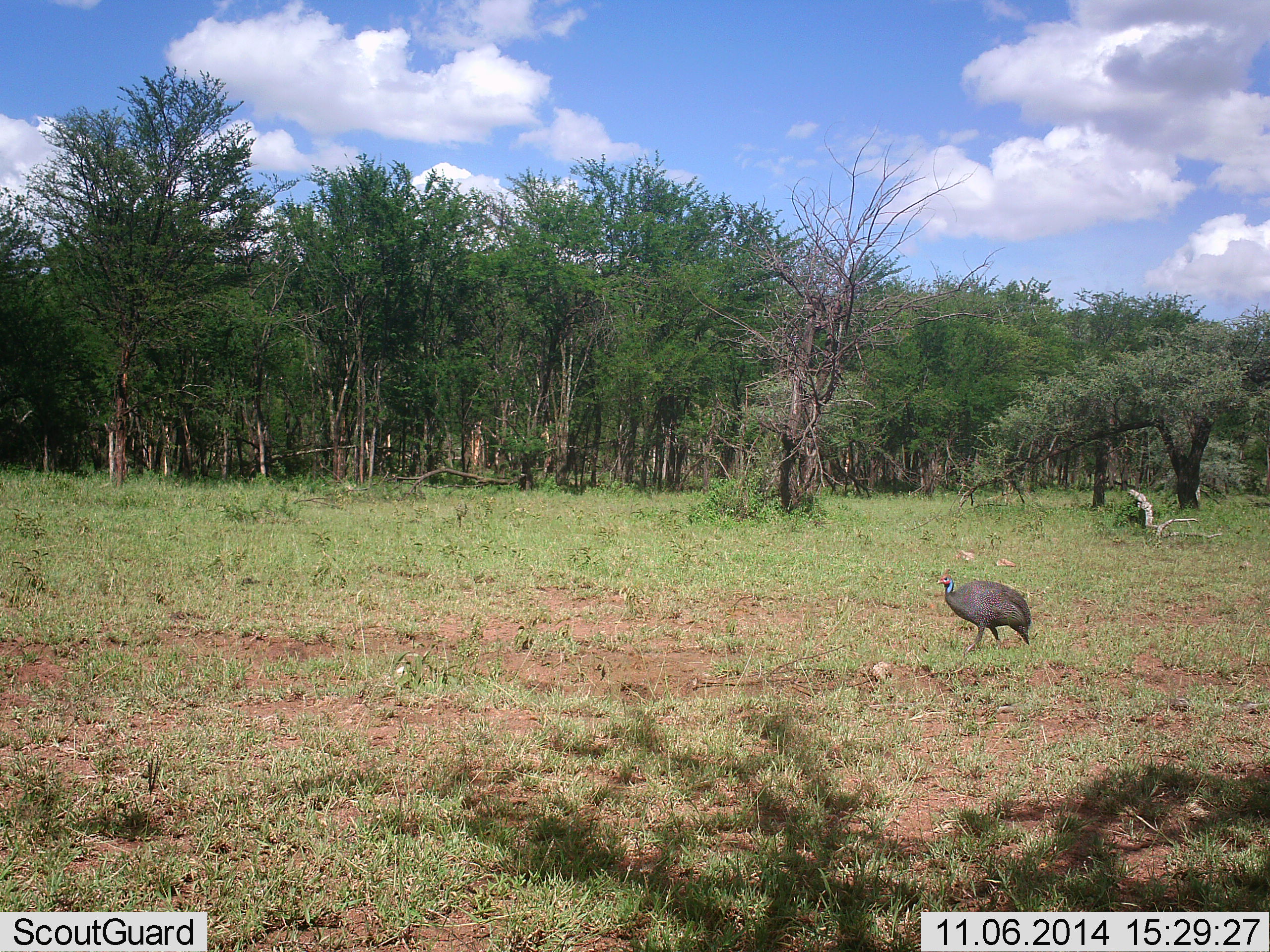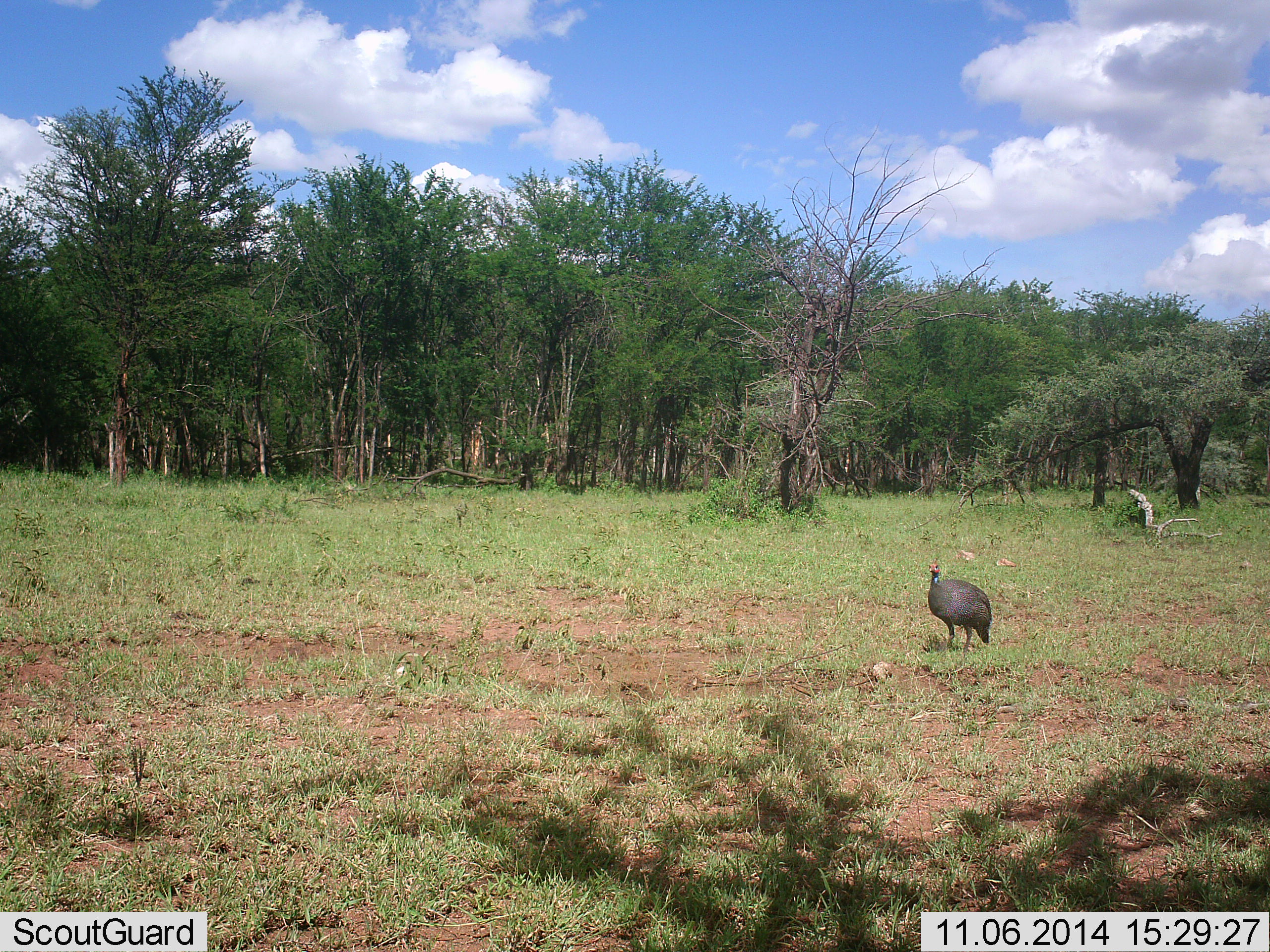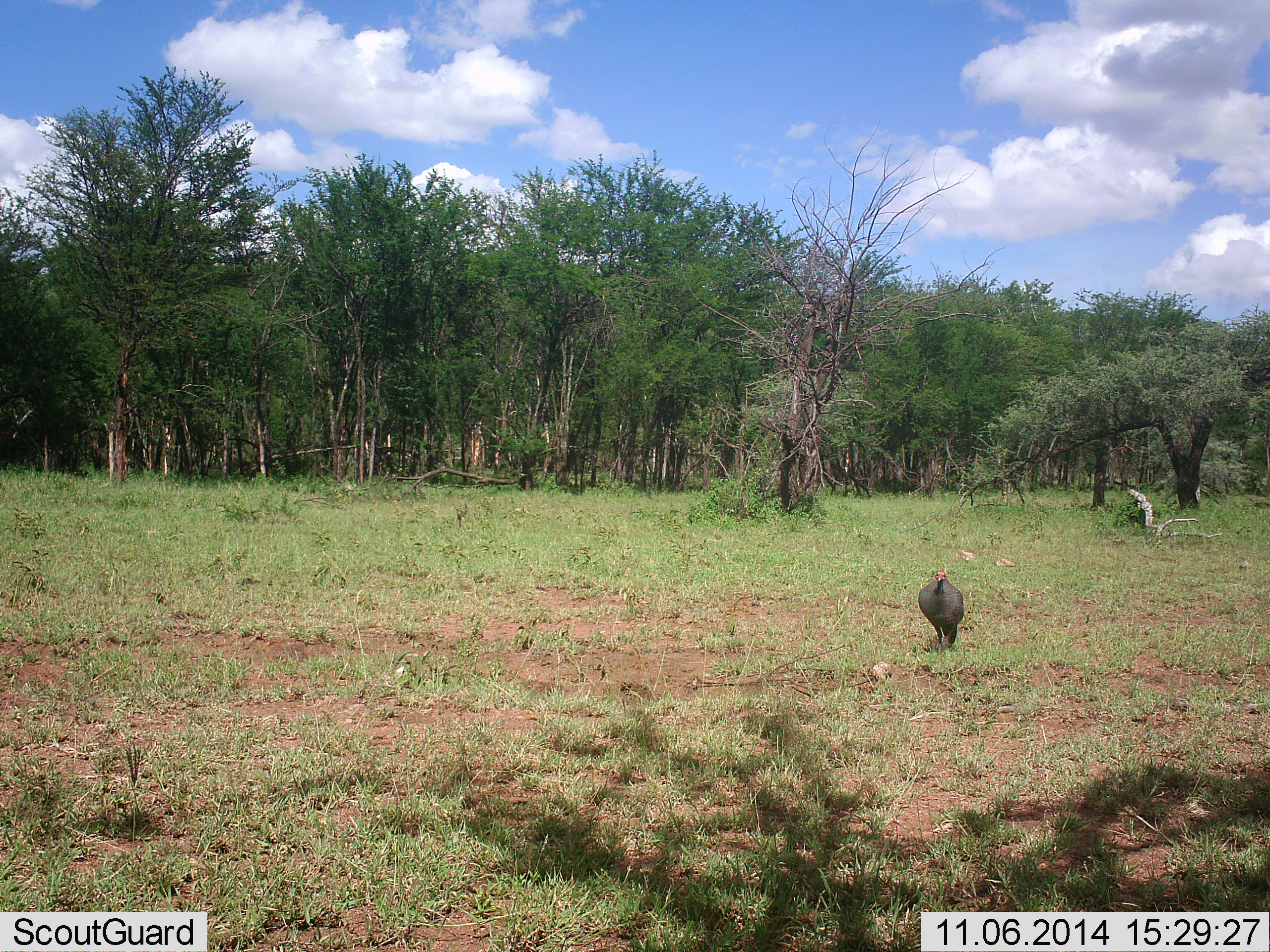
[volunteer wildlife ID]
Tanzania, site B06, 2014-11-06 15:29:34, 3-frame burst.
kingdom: Animalia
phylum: Chordata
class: Aves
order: Galliformes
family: Numididae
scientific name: Numididae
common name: guinea fowl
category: guineafowl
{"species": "guineafowl (guinea fowl) (Numididae)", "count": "1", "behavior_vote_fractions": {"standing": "40%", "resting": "0%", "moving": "70%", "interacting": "0%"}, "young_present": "0%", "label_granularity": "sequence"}